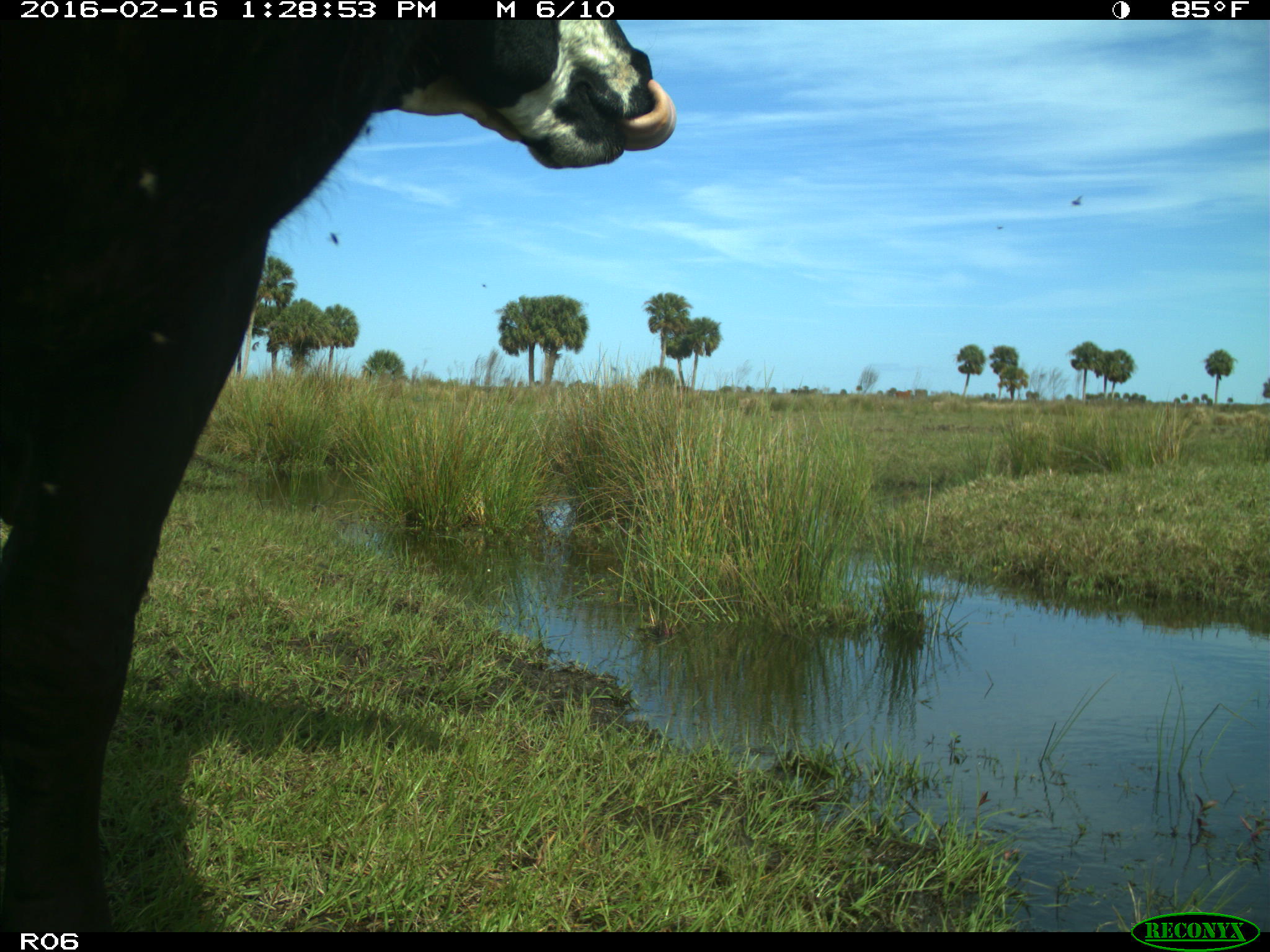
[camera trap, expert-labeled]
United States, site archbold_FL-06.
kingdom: Animalia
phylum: Chordata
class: Mammalia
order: Artiodactyla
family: Bovidae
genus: Bos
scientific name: Bos taurus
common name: domestic cow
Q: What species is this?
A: Bos taurus (domestic cow).